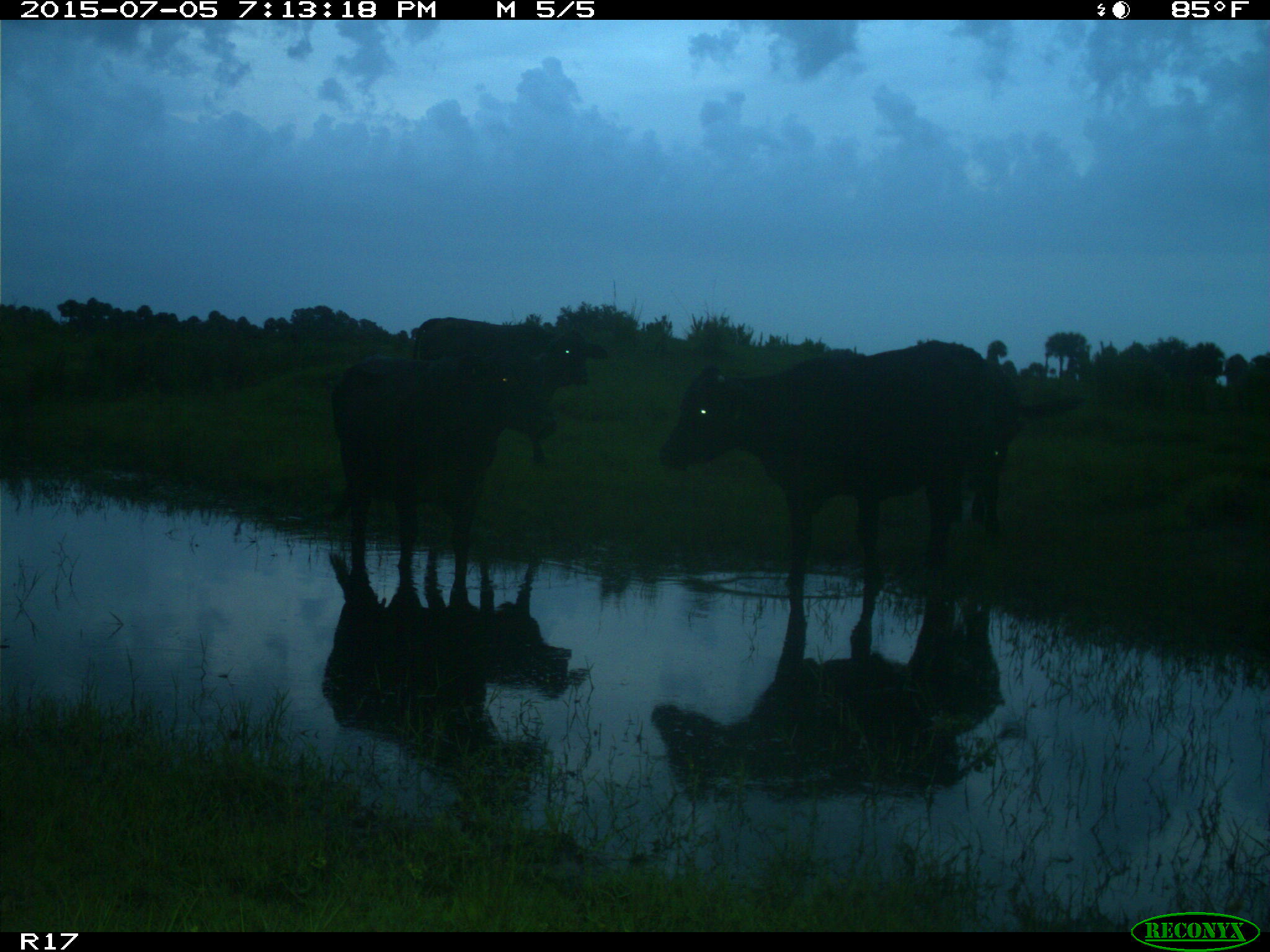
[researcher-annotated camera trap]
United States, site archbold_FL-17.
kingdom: Animalia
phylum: Chordata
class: Mammalia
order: Artiodactyla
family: Bovidae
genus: Bos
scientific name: Bos taurus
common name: domestic cow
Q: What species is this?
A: Bos taurus (domestic cow).